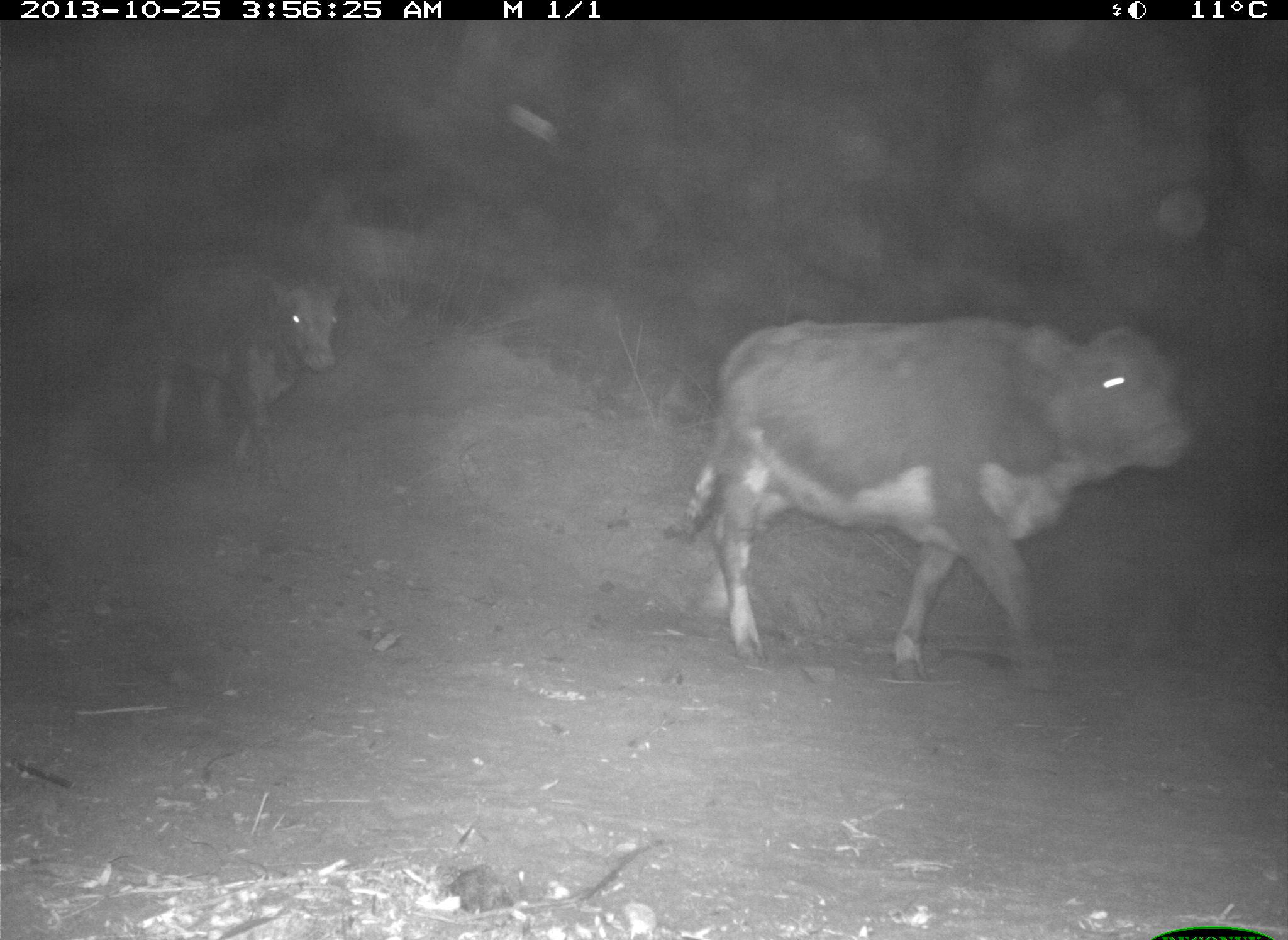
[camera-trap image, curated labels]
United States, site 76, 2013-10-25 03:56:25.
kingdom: Animalia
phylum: Chordata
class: Mammalia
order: Artiodactyla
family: Bovidae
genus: Bos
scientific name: Bos taurus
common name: cow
Cow (Bos taurus).